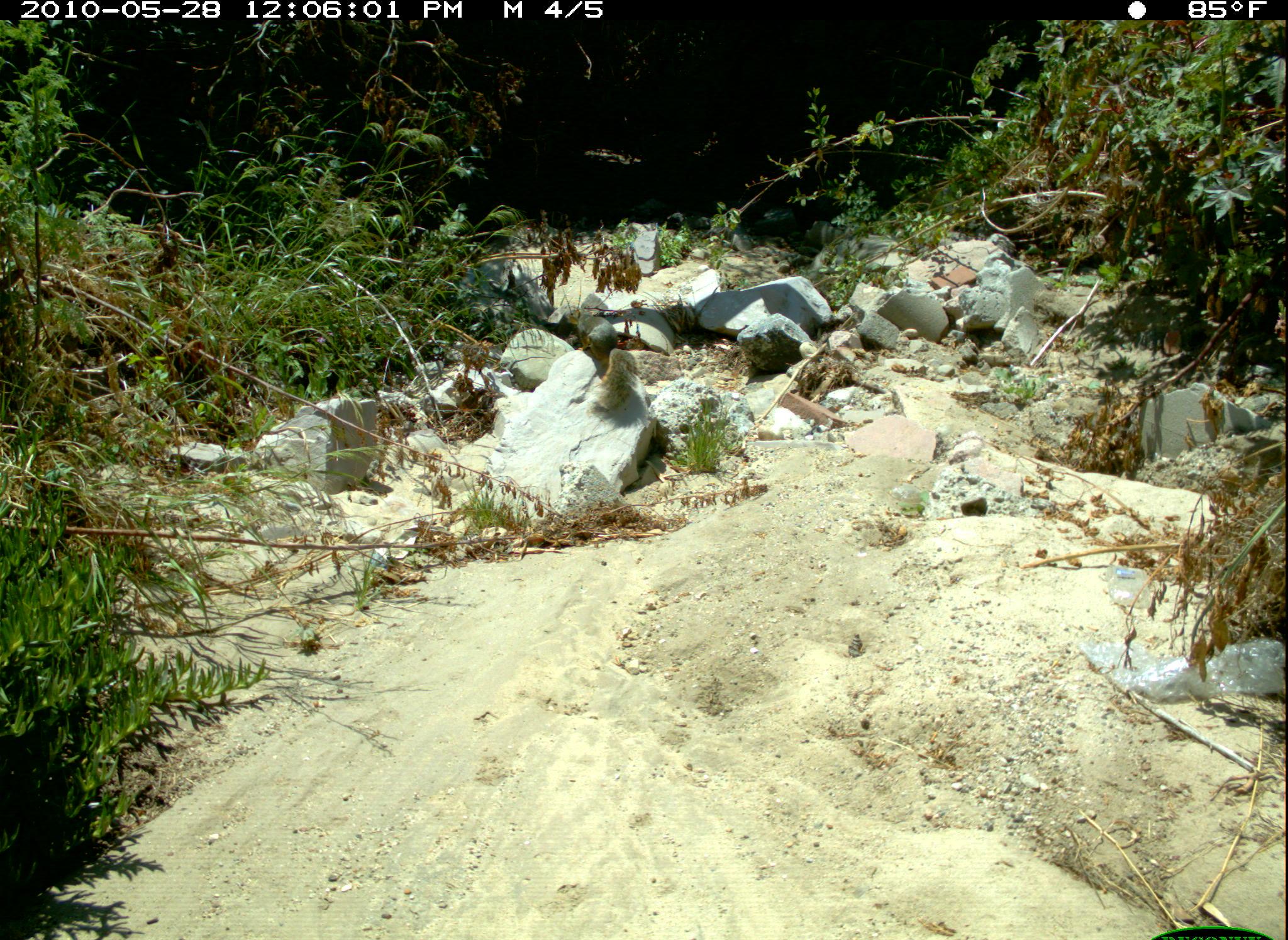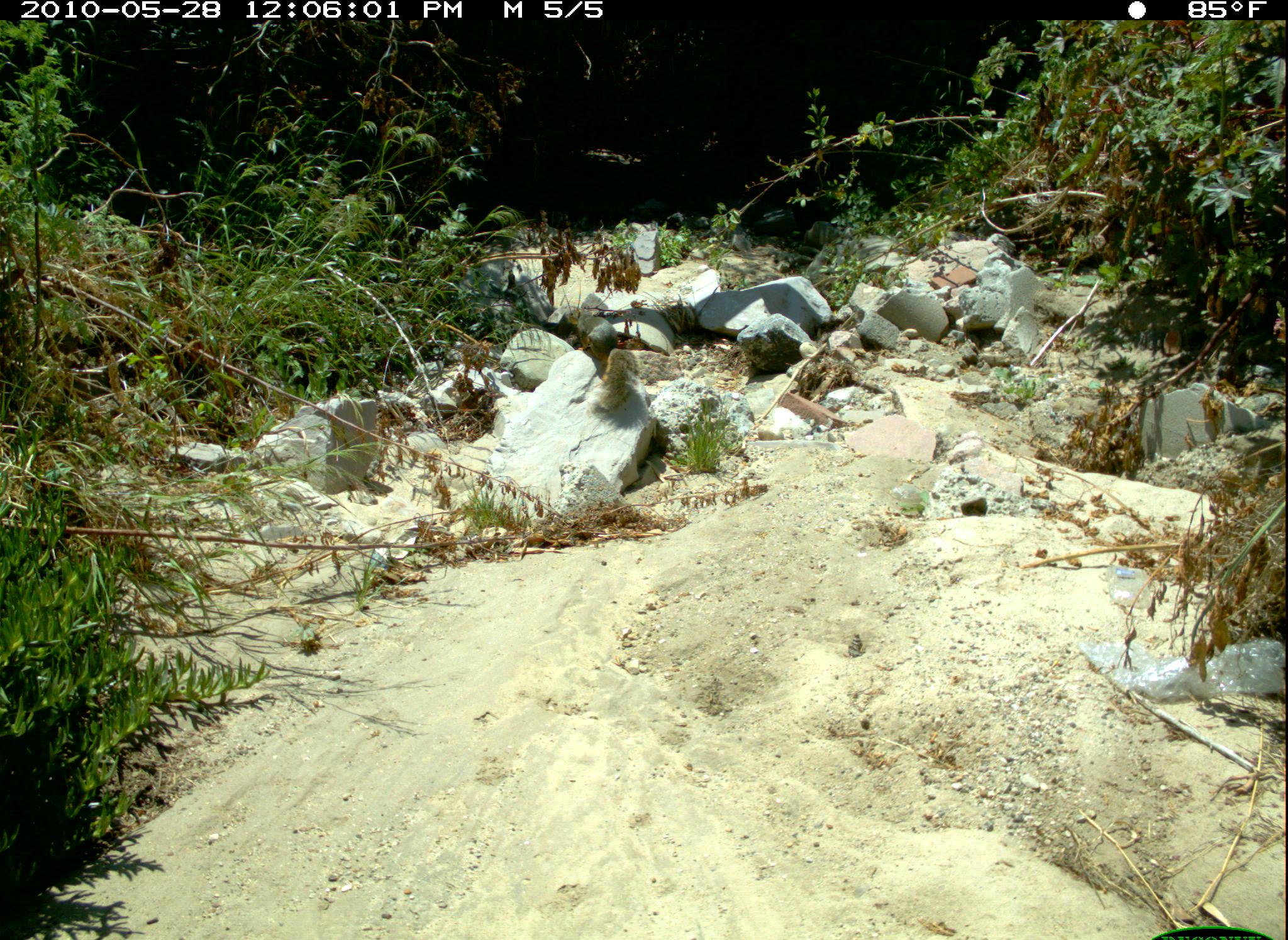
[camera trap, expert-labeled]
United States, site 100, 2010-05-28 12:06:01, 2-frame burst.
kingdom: Animalia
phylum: Chordata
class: Mammalia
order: Rodentia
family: Sciuridae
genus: Sciurus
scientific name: Sciurus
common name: squirrel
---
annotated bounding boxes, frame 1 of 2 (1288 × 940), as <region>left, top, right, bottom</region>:
squirrel: <region>578, 332, 644, 433</region>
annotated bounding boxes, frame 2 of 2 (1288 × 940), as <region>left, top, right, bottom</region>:
squirrel: <region>583, 332, 654, 432</region>